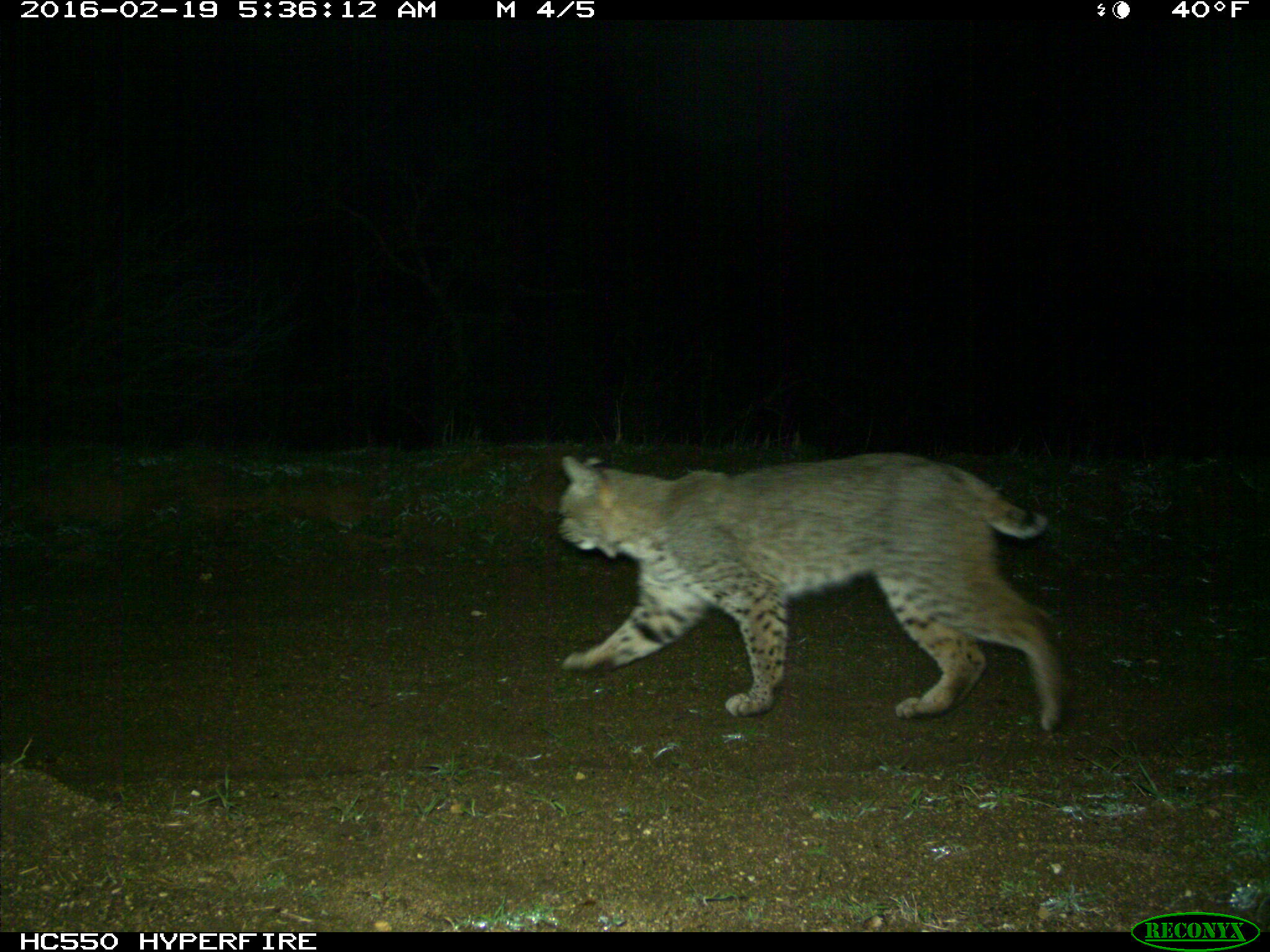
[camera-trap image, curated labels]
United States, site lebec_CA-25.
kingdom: Animalia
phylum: Chordata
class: Mammalia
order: Carnivora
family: Felidae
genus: Lynx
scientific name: Lynx rufus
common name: bobcat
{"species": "Lynx rufus (bobcat)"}